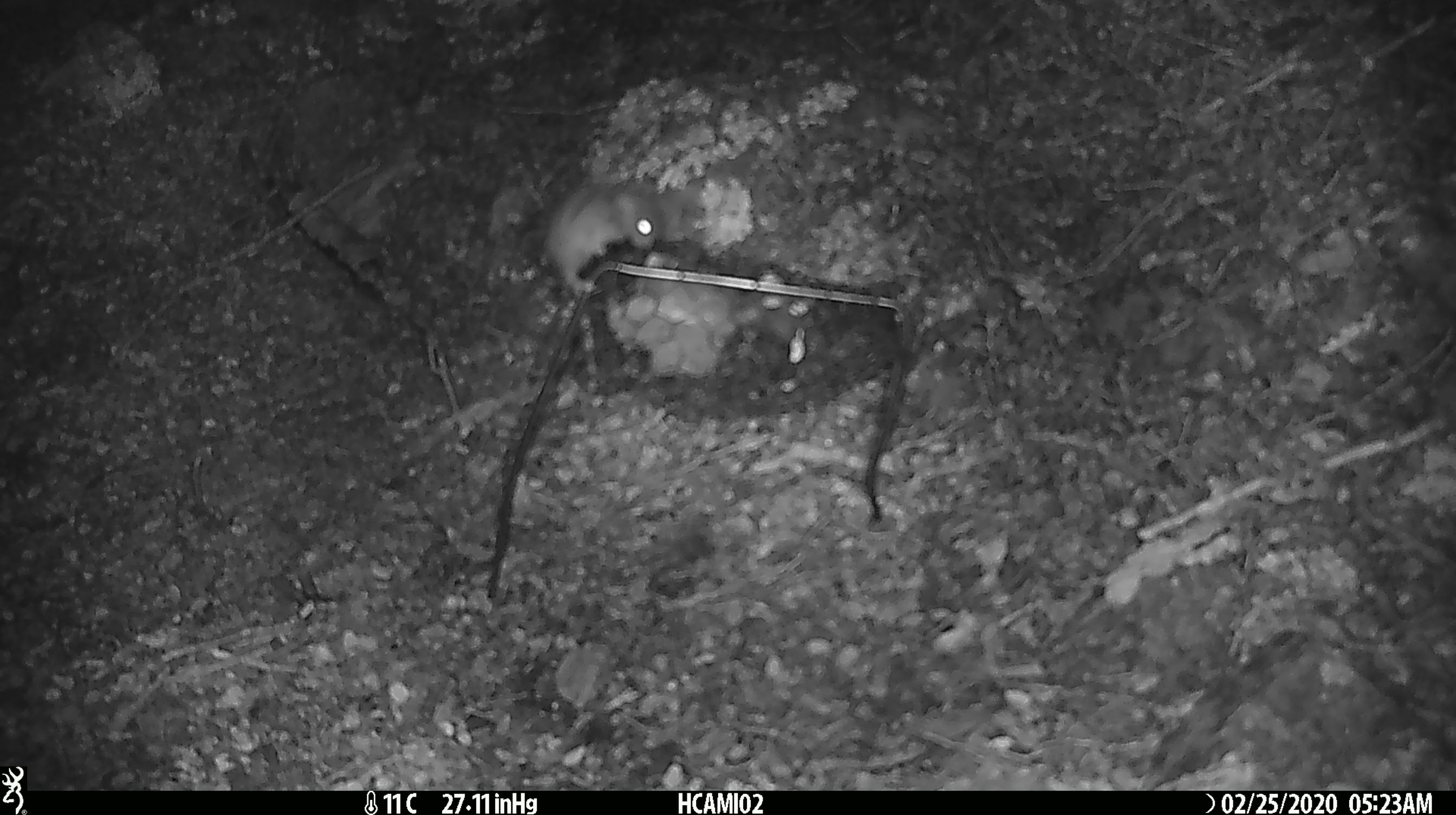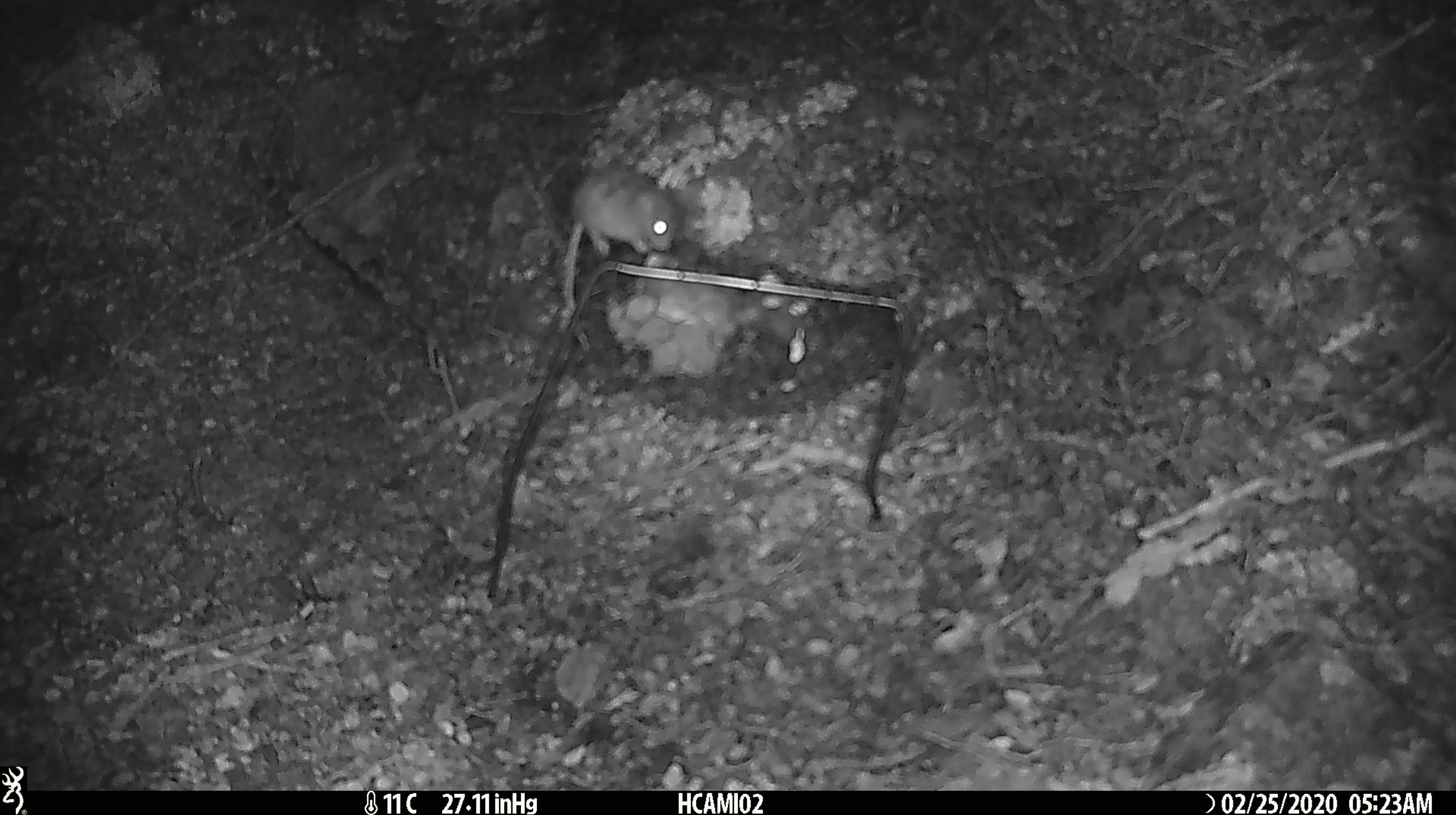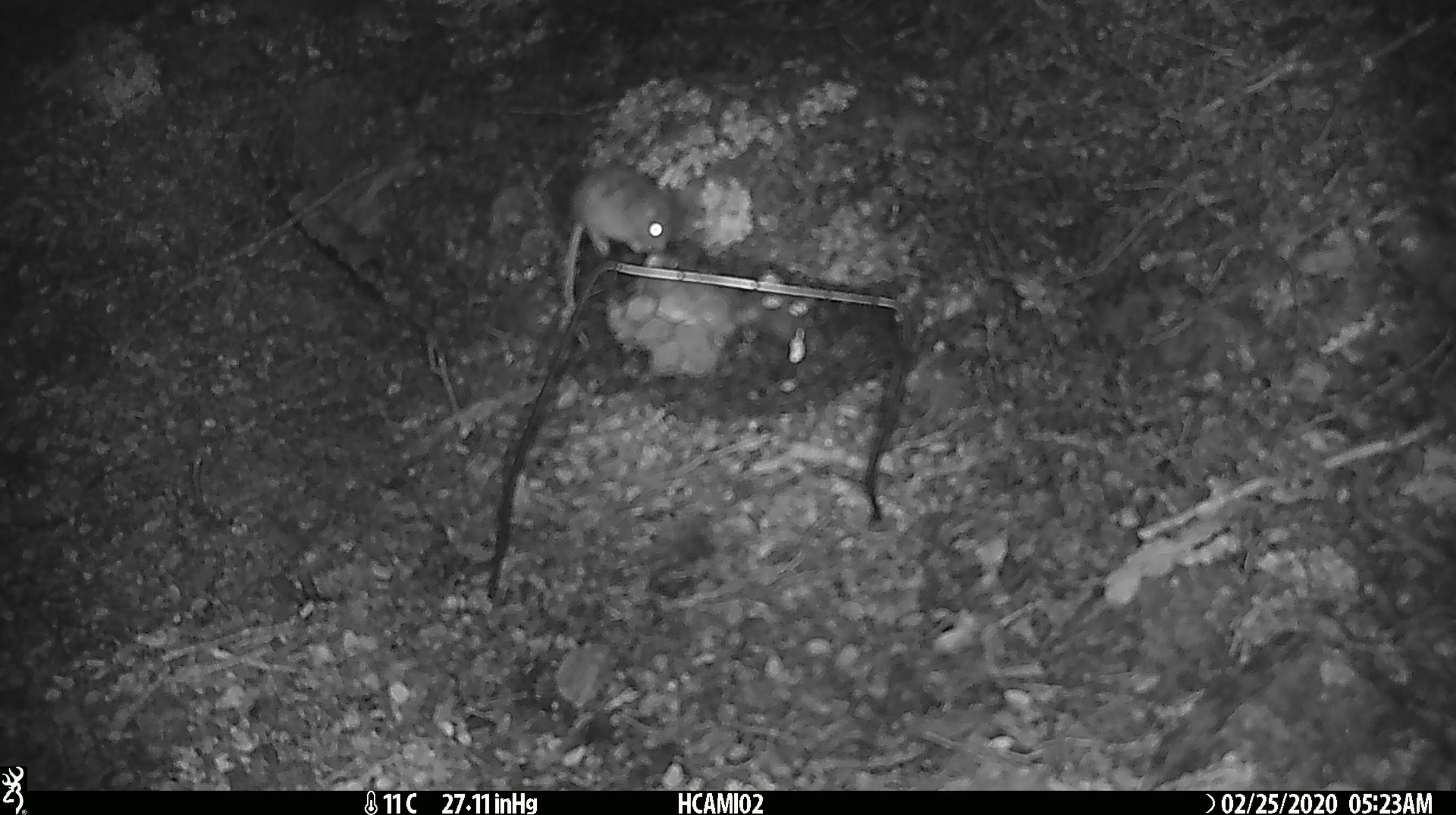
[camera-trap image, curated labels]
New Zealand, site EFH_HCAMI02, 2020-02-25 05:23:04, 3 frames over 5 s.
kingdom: Animalia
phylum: Chordata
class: Mammalia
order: Rodentia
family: Muridae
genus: Mus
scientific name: Mus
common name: mouse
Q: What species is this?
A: Mouse (Mus).